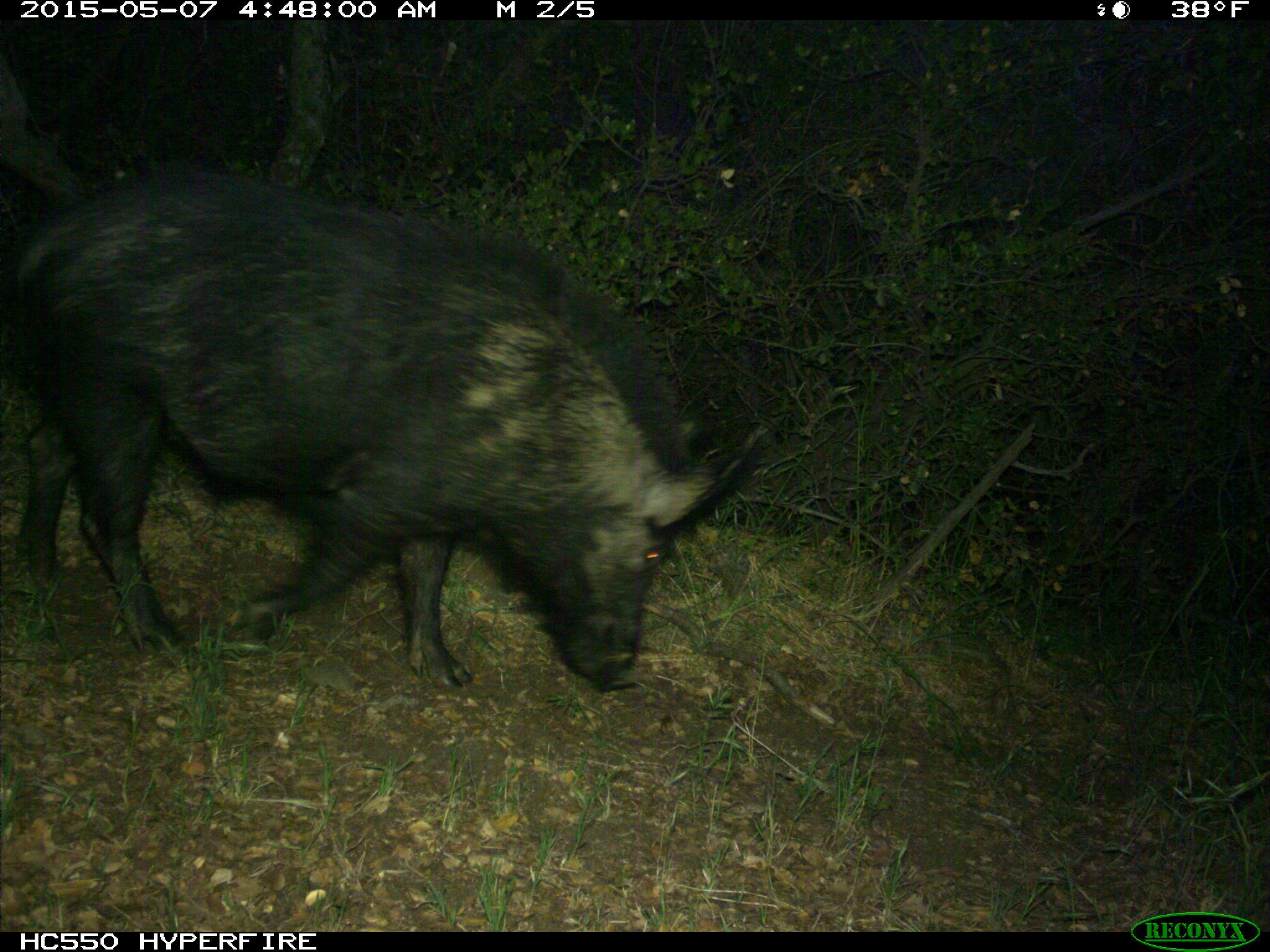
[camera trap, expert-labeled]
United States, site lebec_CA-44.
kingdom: Animalia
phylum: Chordata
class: Mammalia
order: Artiodactyla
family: Suidae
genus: Sus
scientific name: Sus scrofa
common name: wild boar